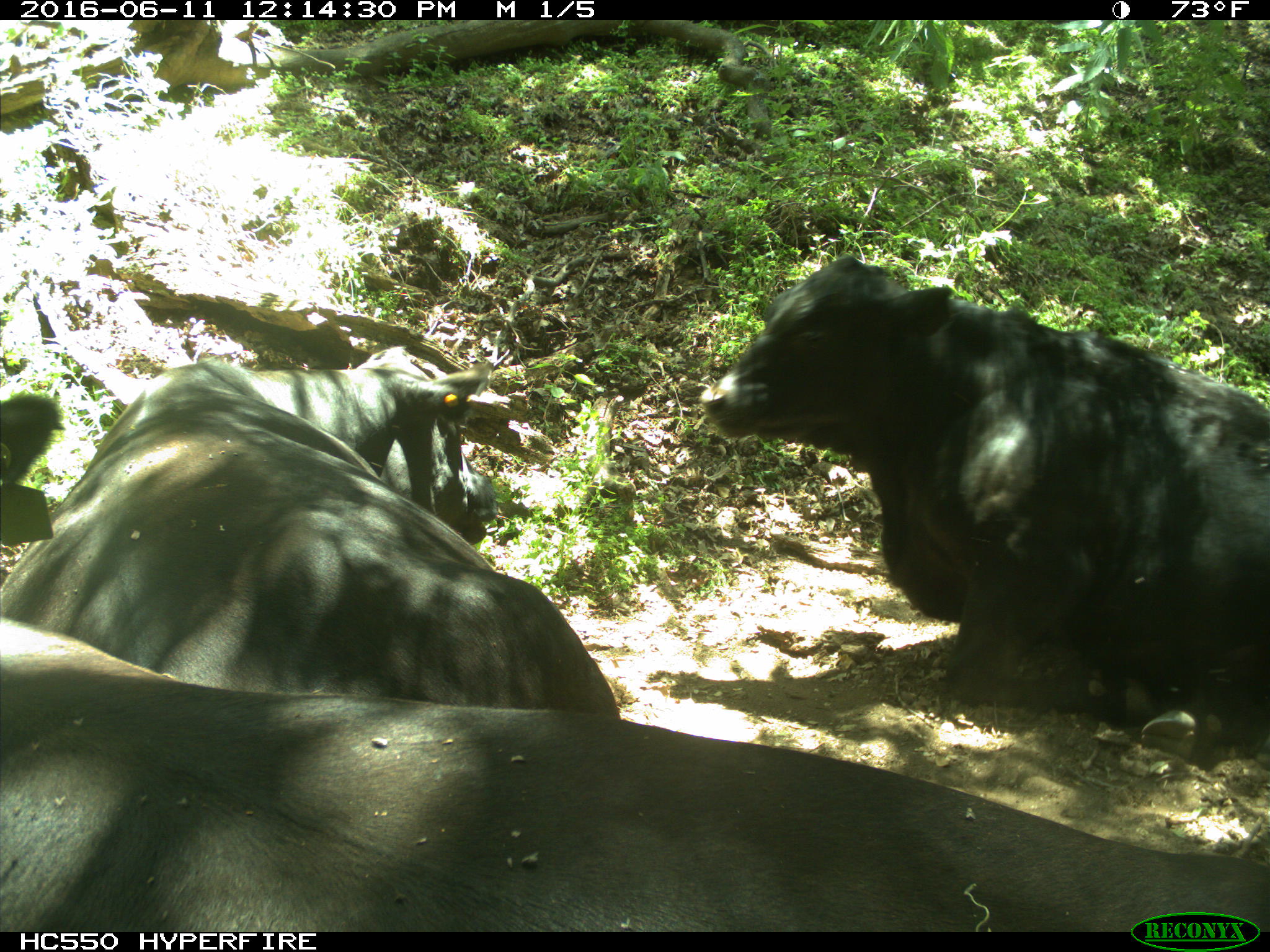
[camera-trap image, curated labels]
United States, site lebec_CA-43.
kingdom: Animalia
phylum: Chordata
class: Mammalia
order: Artiodactyla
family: Bovidae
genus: Bos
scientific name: Bos taurus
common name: domestic cow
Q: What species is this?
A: Bos taurus (domestic cow).